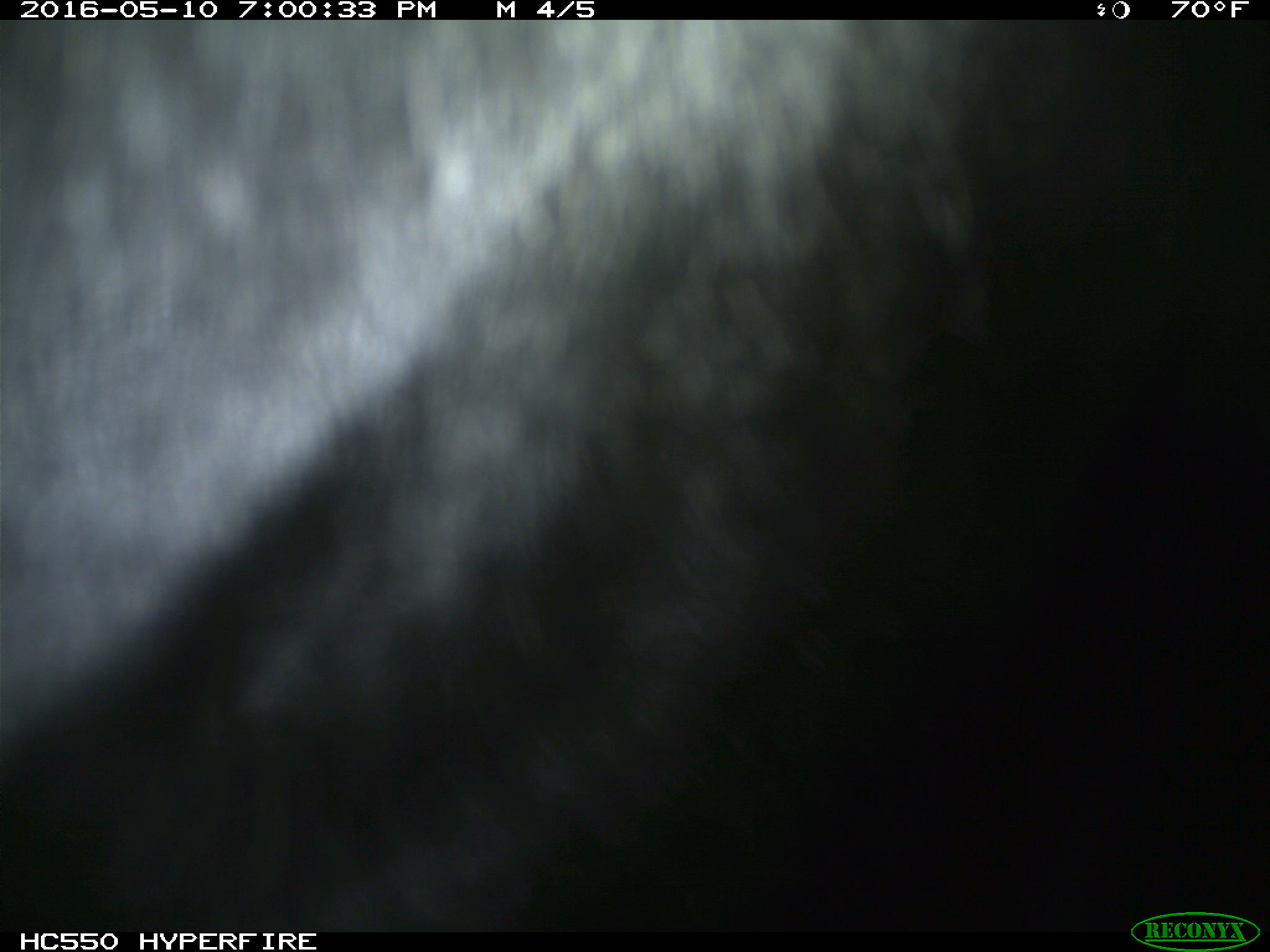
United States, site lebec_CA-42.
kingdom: Animalia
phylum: Chordata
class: Mammalia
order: Artiodactyla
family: Bovidae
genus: Bos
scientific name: Bos taurus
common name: domestic cow